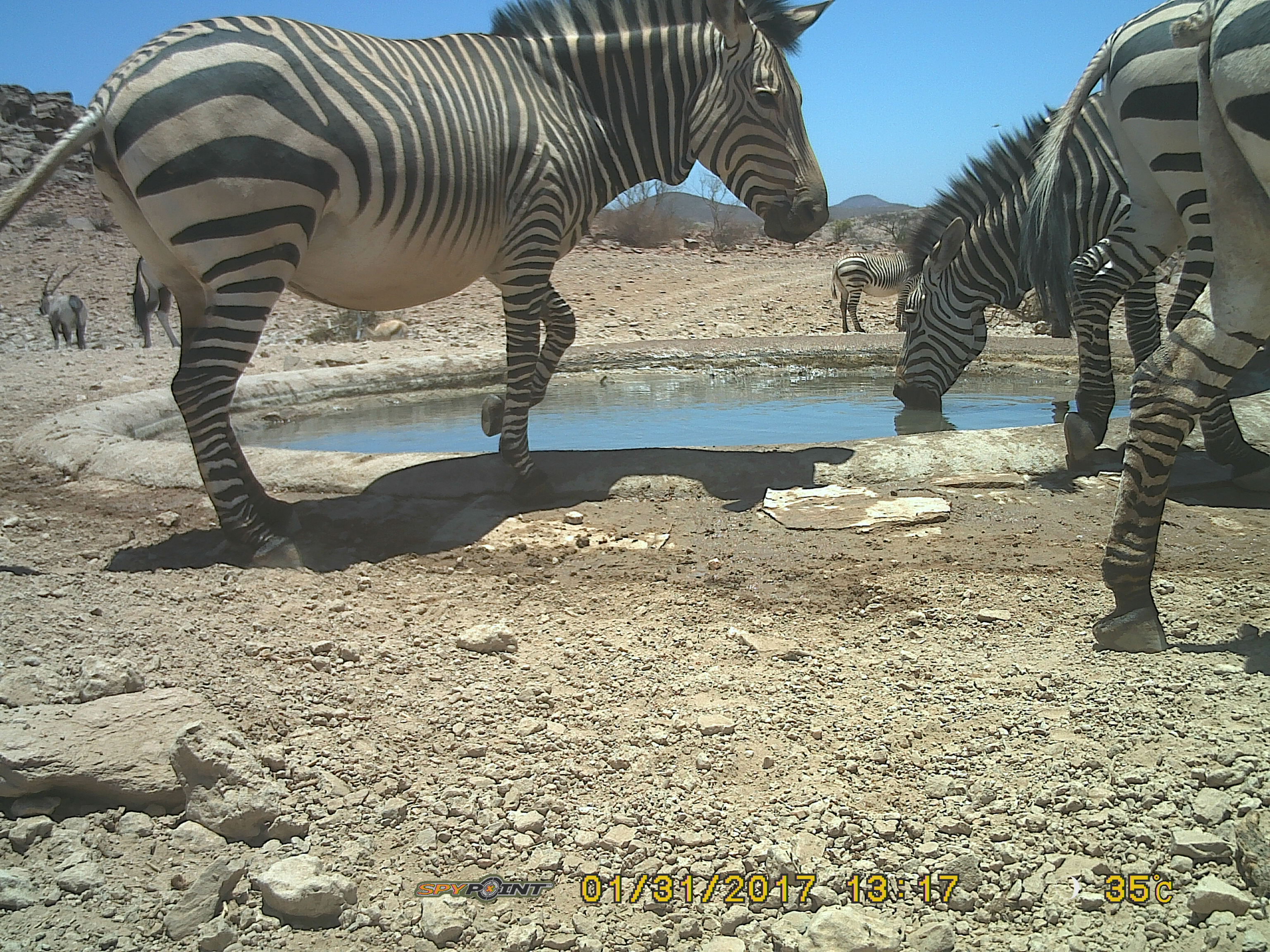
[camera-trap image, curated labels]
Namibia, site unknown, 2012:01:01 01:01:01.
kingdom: Animalia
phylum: Chordata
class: Mammalia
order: Perissodactyla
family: Equidae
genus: Equus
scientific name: Equus zebra hartmannae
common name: hartmann's mountain zebra